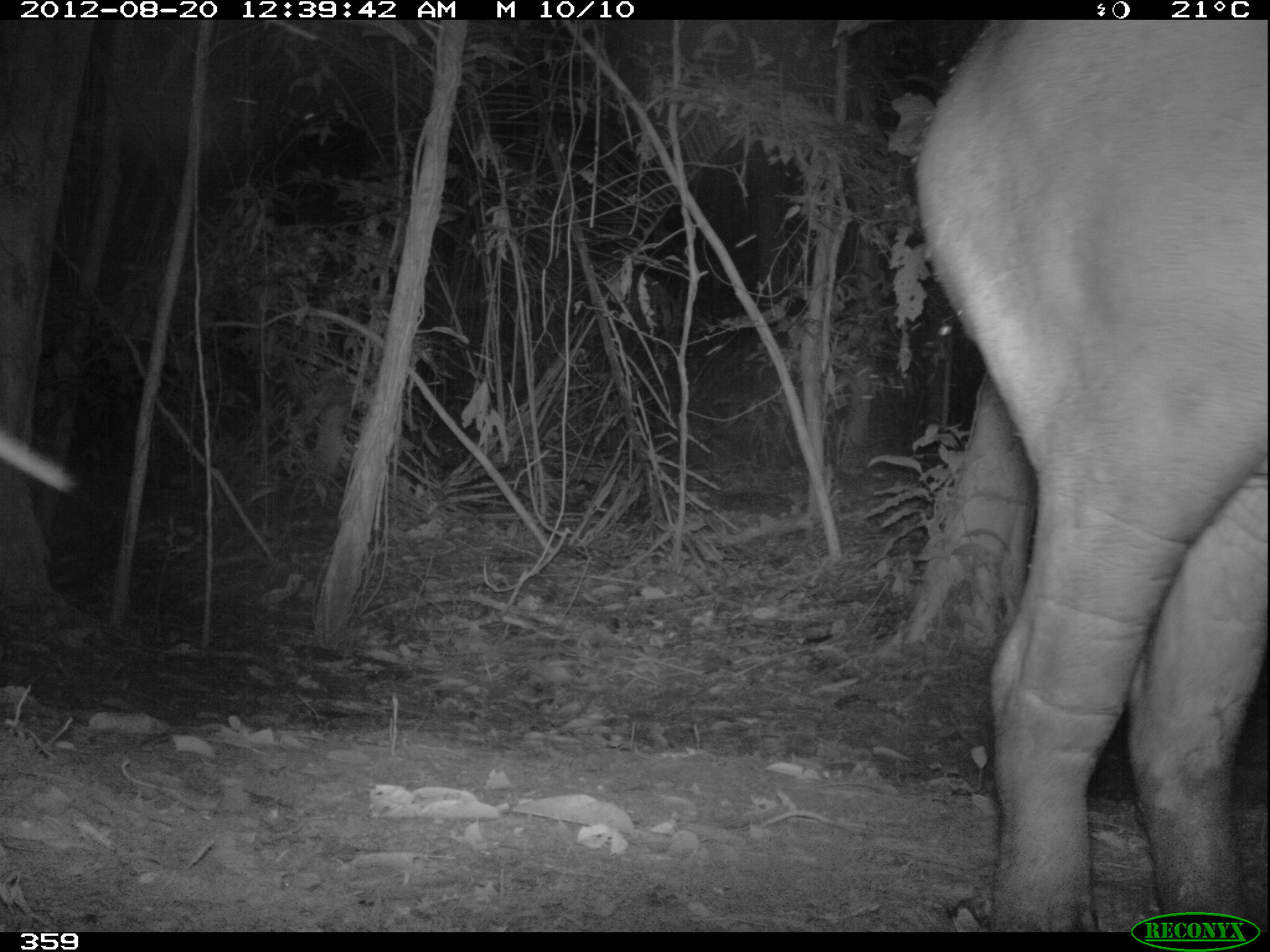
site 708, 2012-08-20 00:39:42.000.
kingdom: Animalia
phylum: Chordata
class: Mammalia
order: Perissodactyla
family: Tapiridae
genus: Tapirus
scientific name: Tapirus terrestris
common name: south american tapir